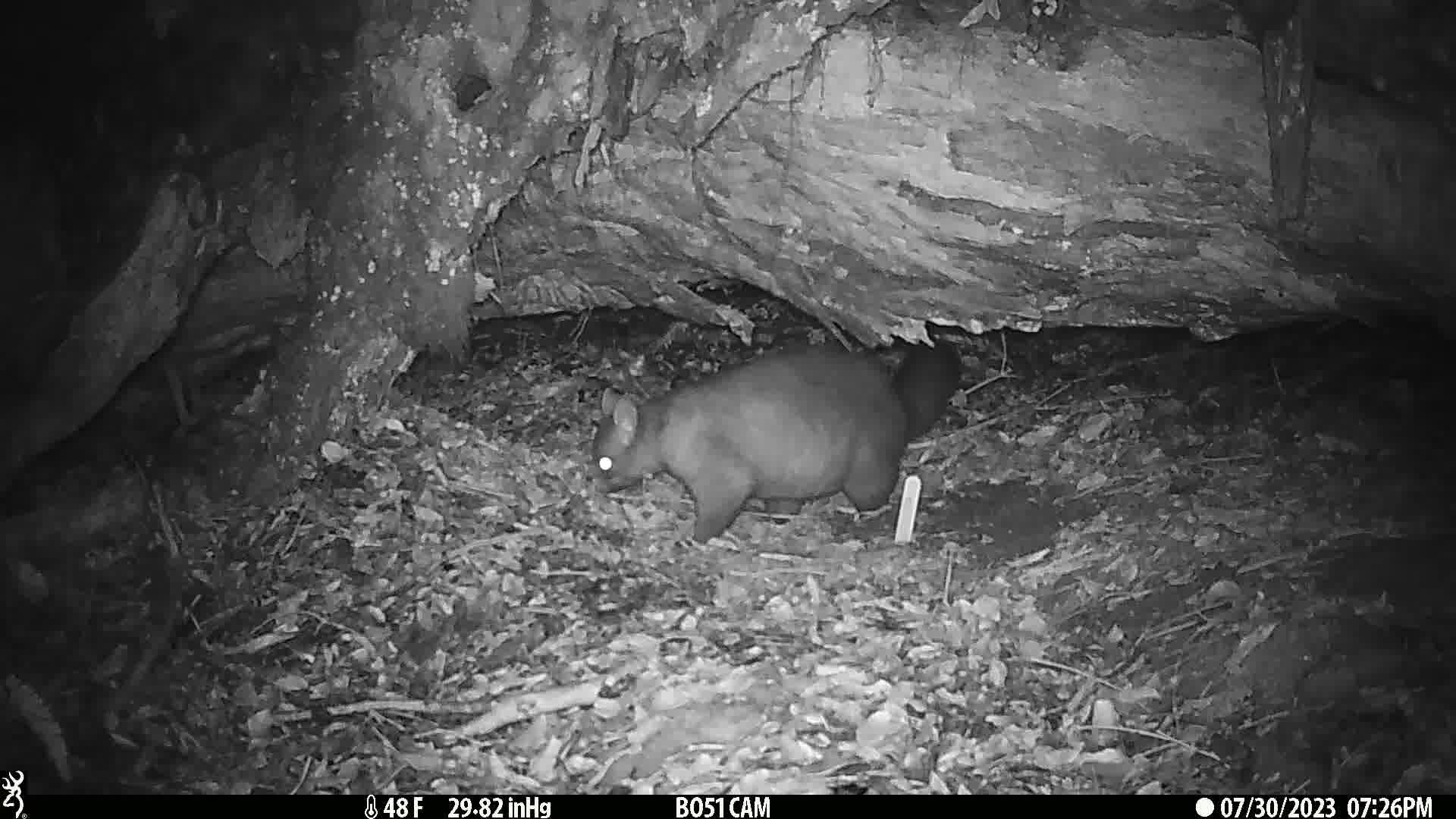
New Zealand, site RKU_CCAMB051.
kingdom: Animalia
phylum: Chordata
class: Mammalia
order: Diprotodontia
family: Phalangeridae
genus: Trichosurus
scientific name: Trichosurus vulpecula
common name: common brushtail possum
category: possum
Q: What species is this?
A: Possum (common brushtail possum) (Trichosurus vulpecula).